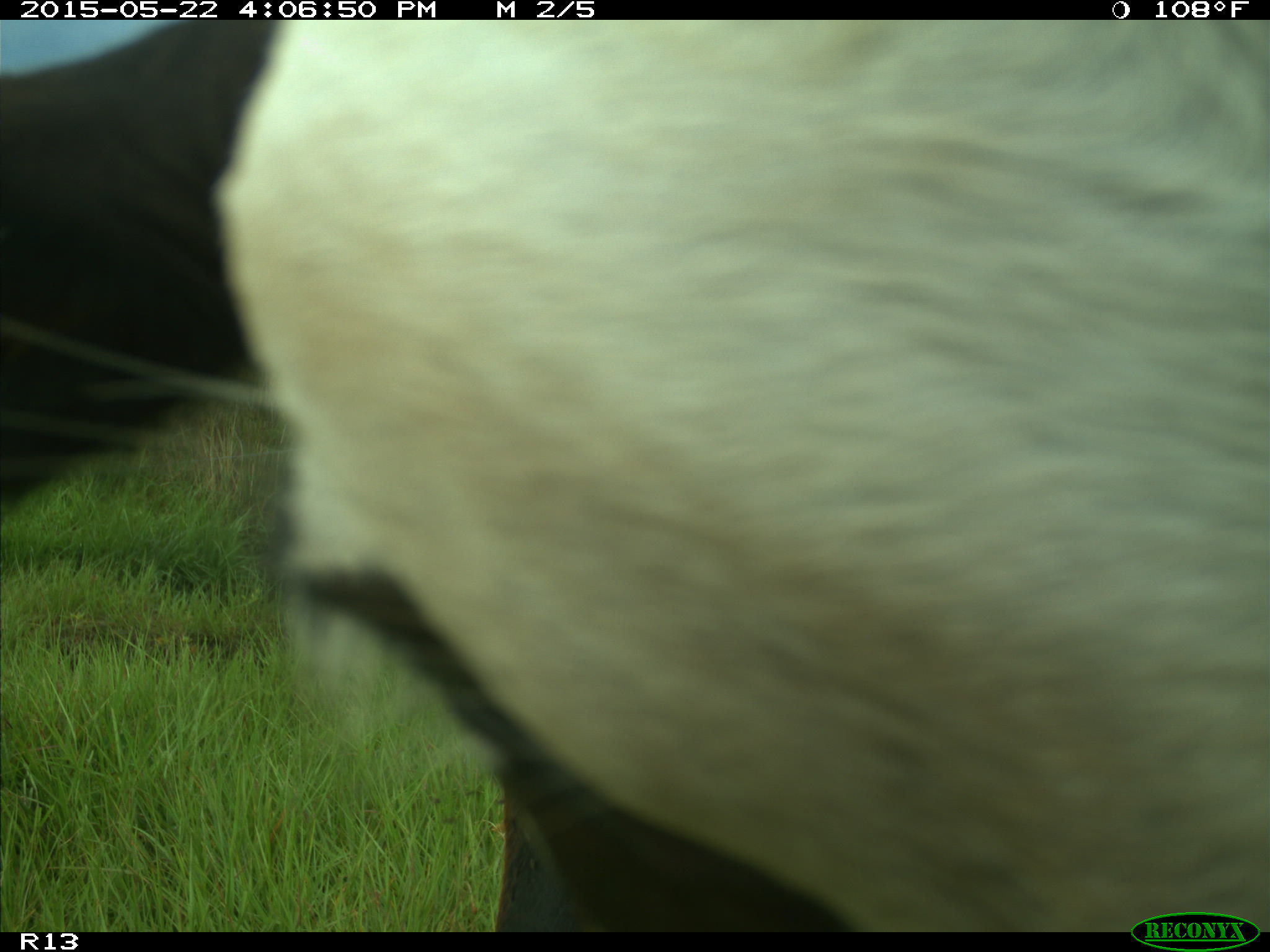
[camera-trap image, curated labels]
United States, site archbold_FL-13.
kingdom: Animalia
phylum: Chordata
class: Mammalia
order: Artiodactyla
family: Bovidae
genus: Bos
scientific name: Bos taurus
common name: domestic cow